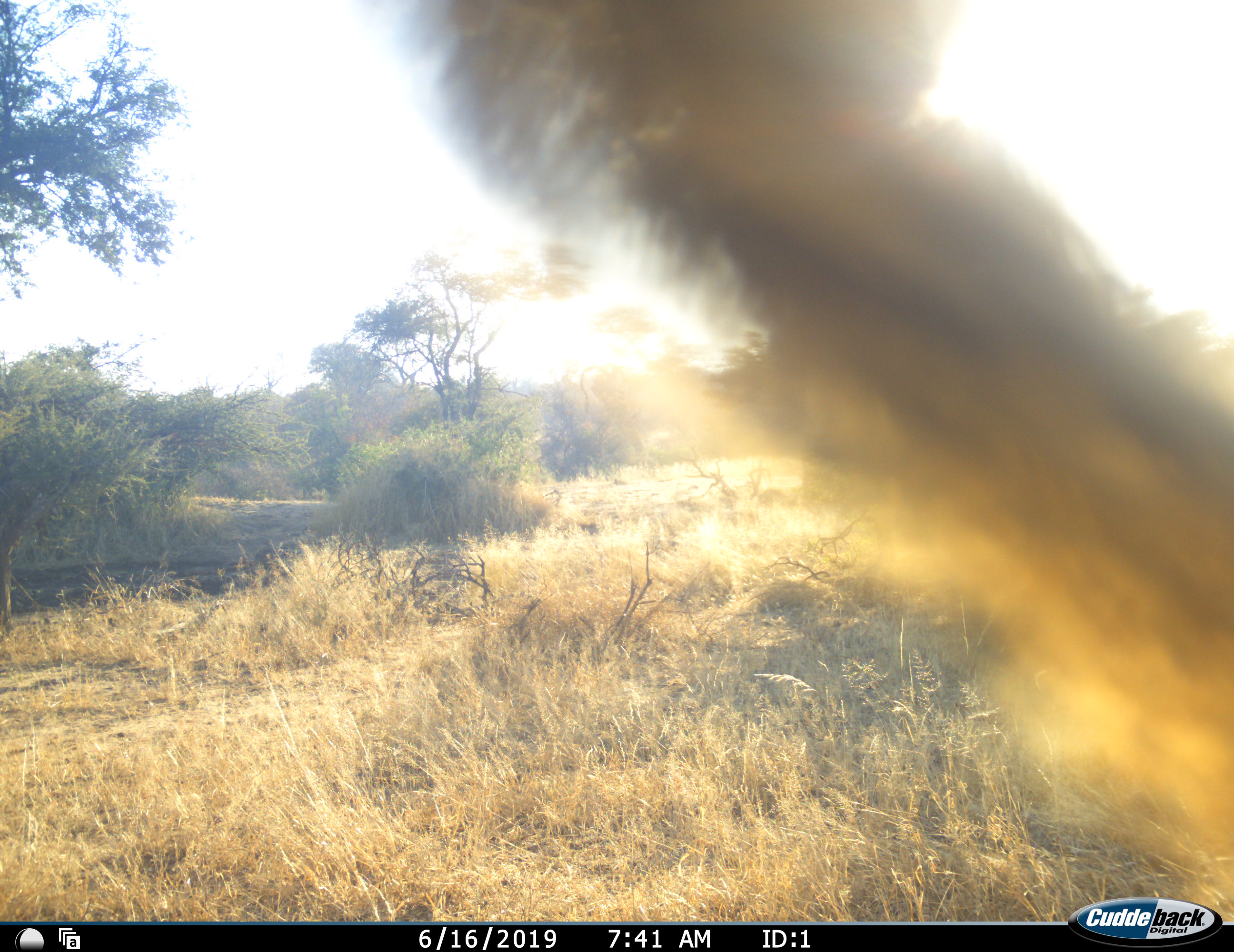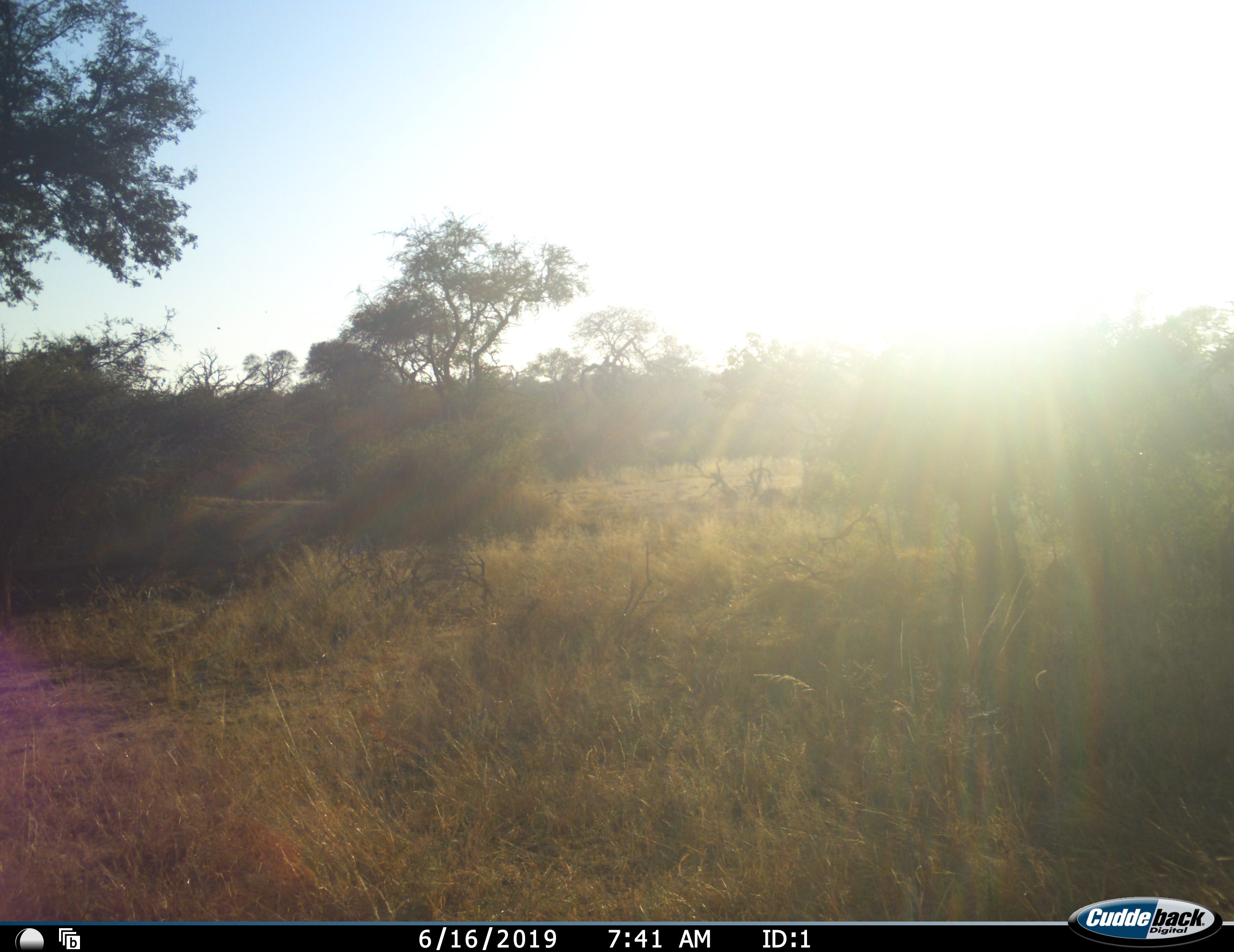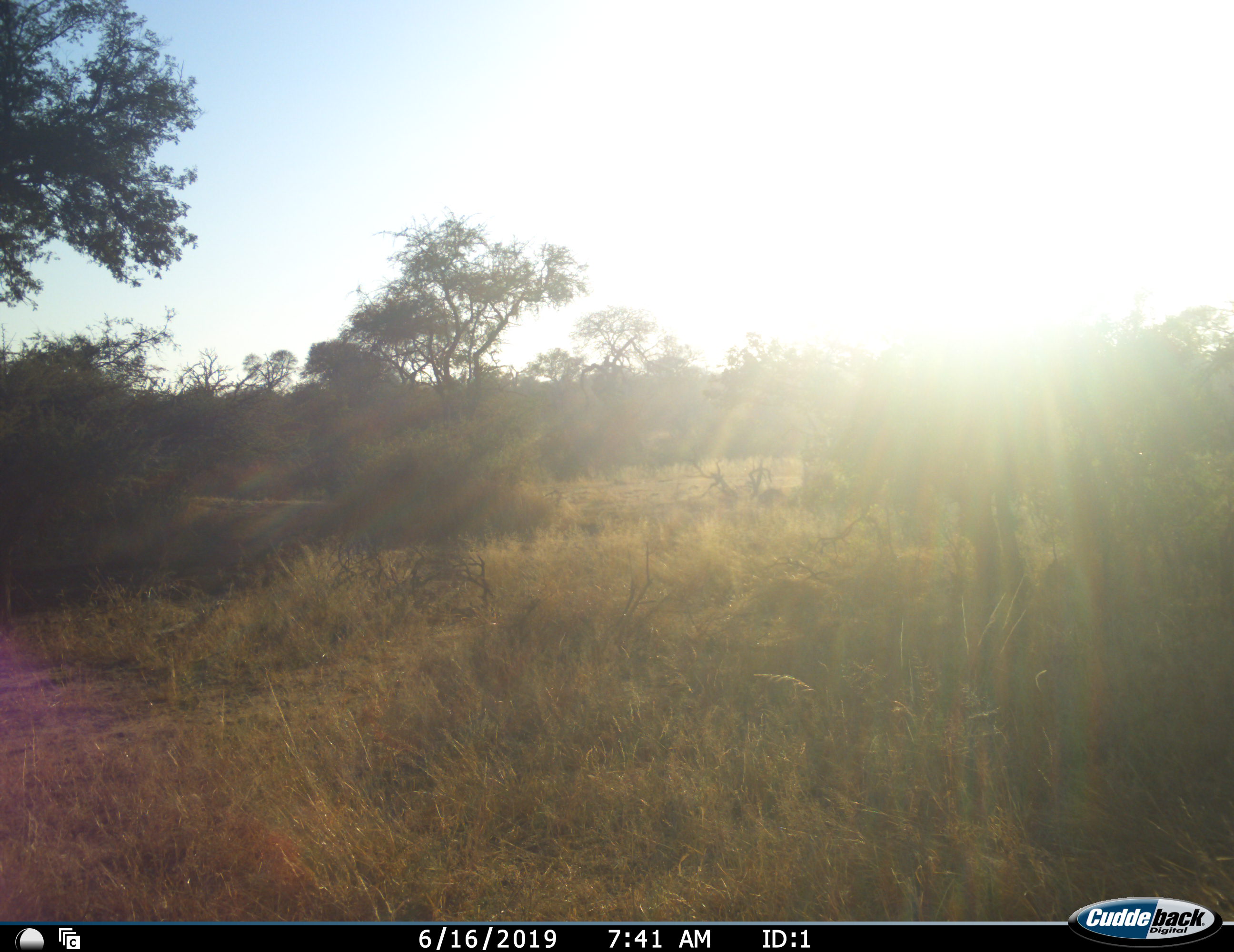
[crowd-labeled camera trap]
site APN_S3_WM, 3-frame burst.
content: unidentified animal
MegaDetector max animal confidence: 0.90